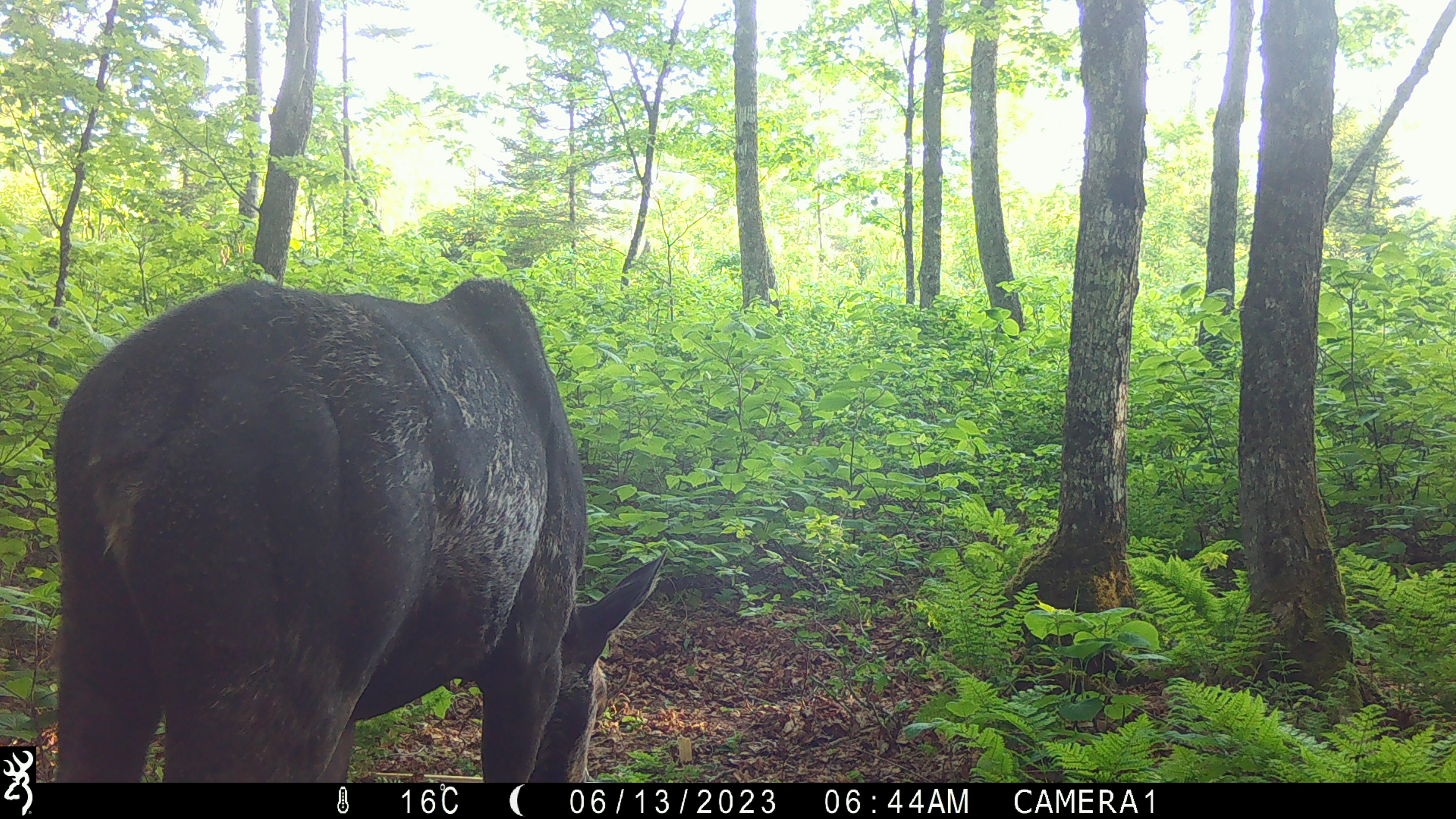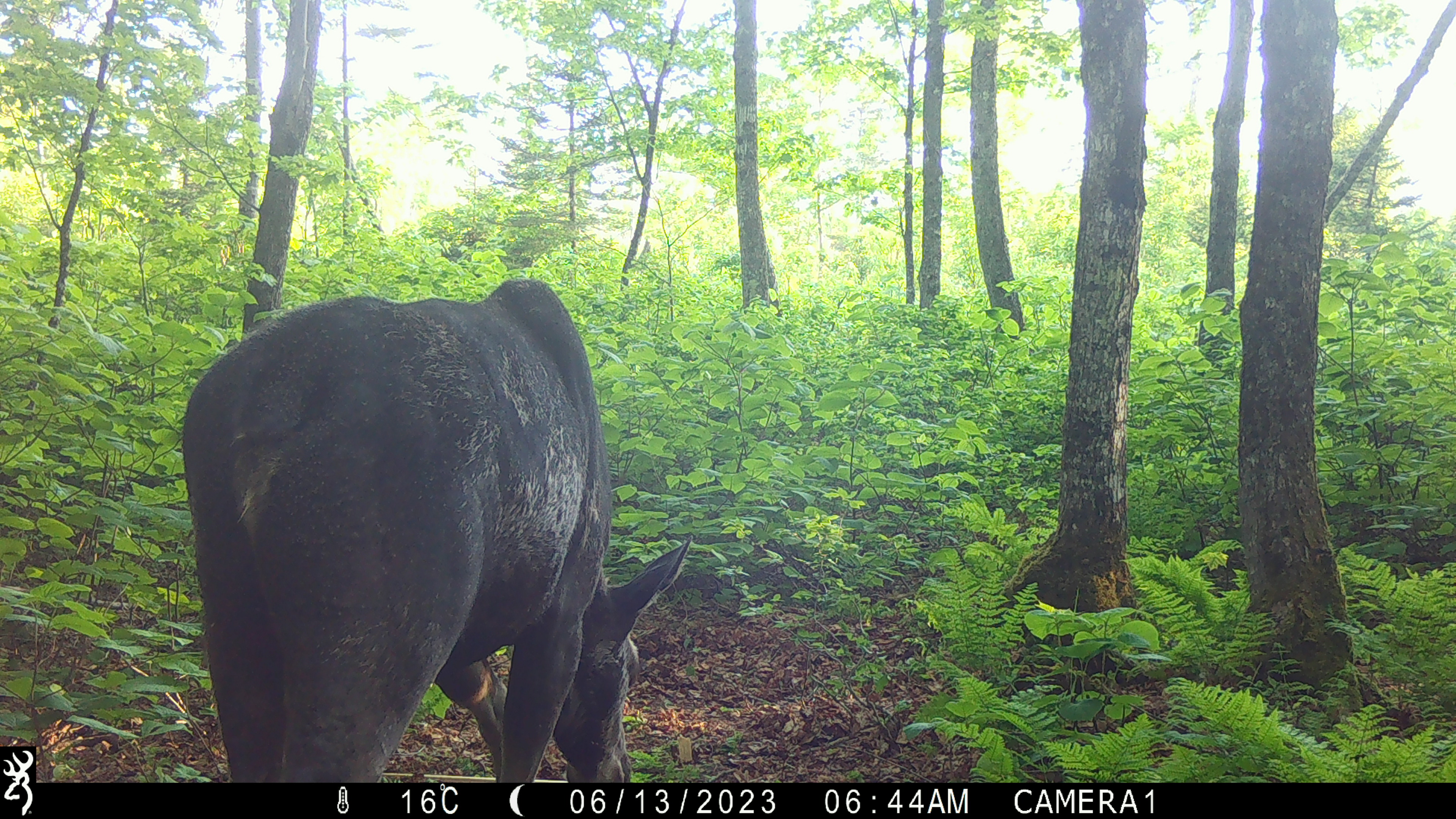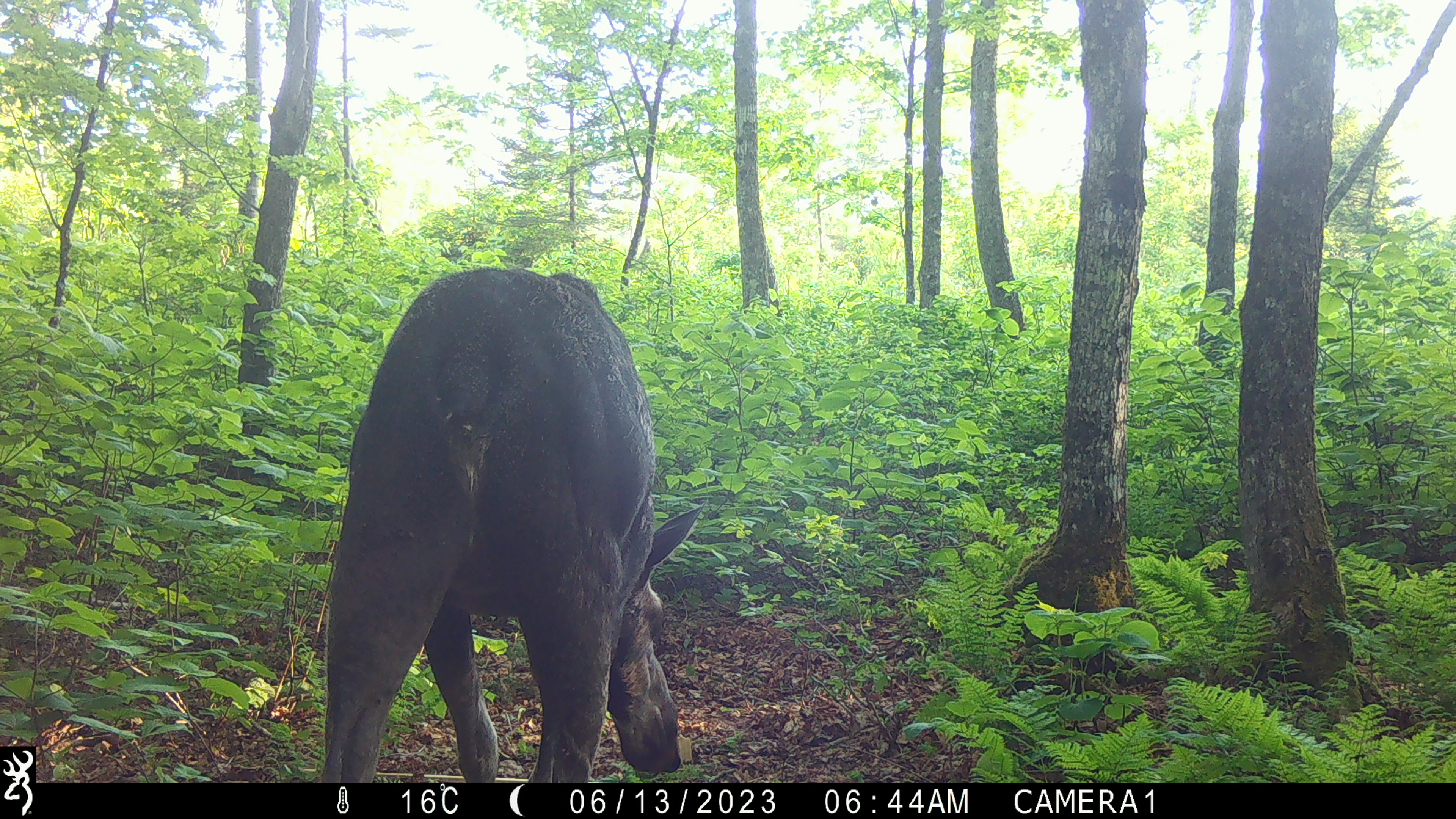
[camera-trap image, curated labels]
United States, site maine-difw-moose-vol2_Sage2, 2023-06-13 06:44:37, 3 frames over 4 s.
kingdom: Animalia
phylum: Chordata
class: Mammalia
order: Artiodactyla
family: Cervidae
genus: Alces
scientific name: Alces alces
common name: moose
Moose (Alces alces).